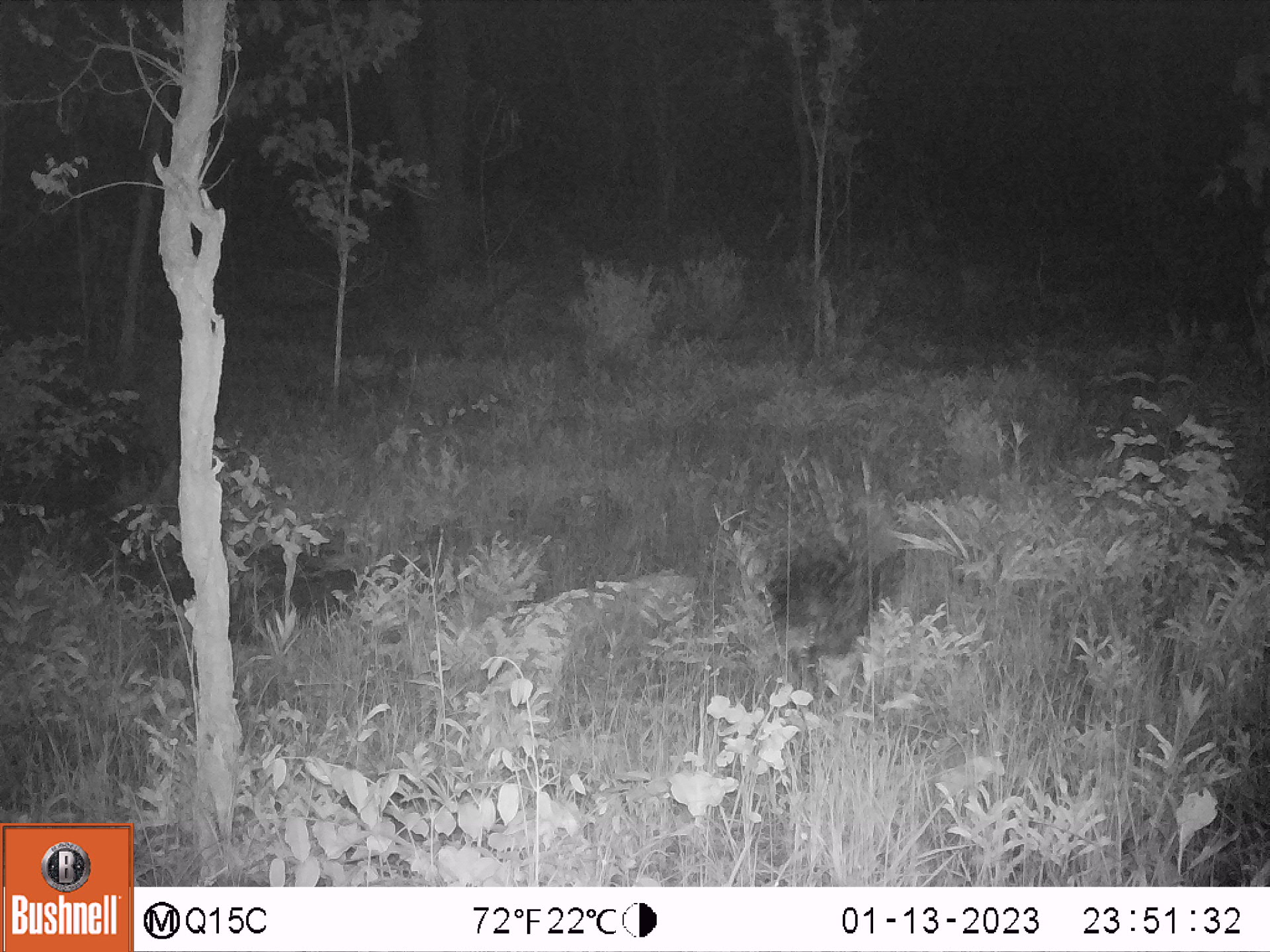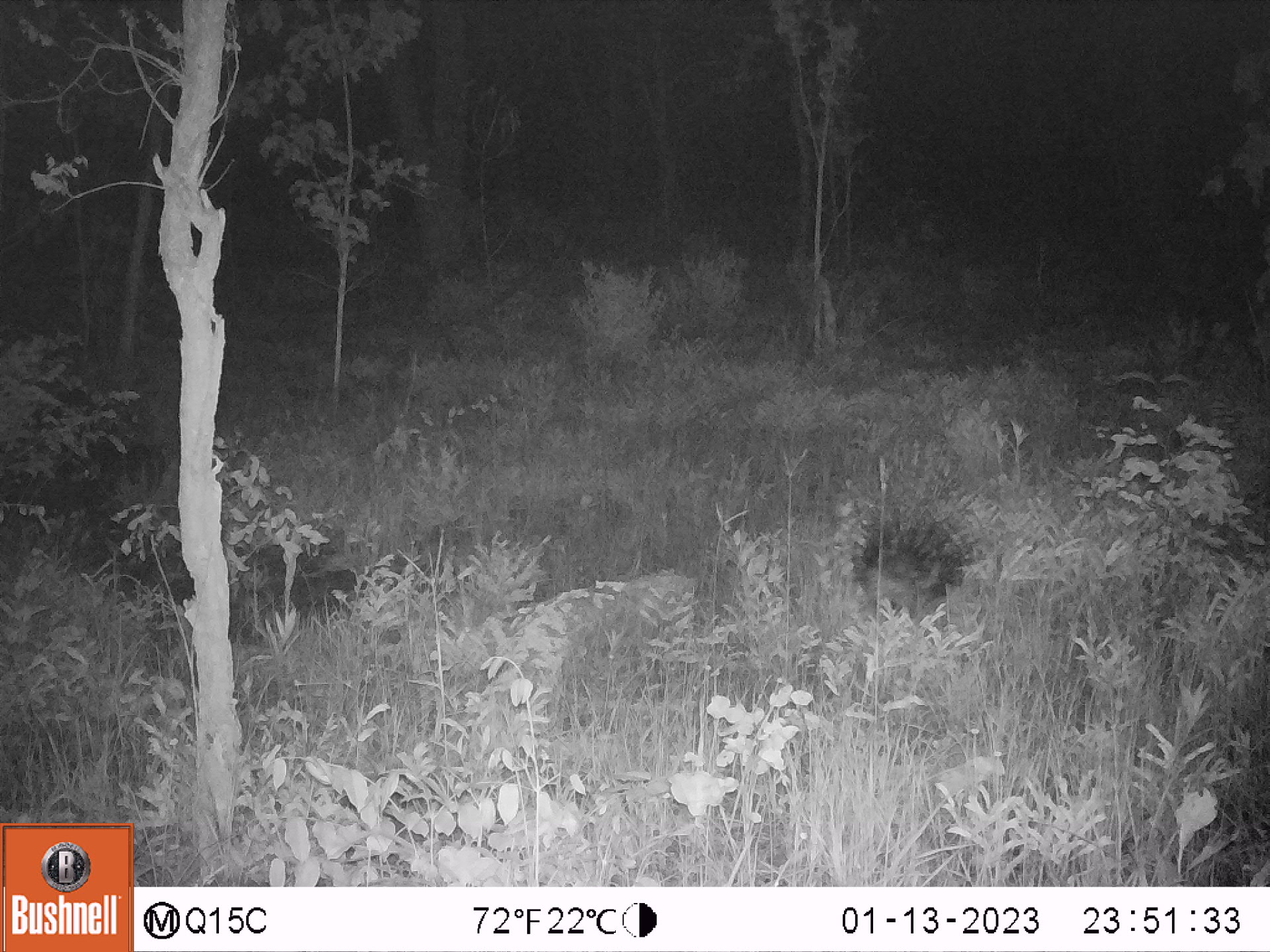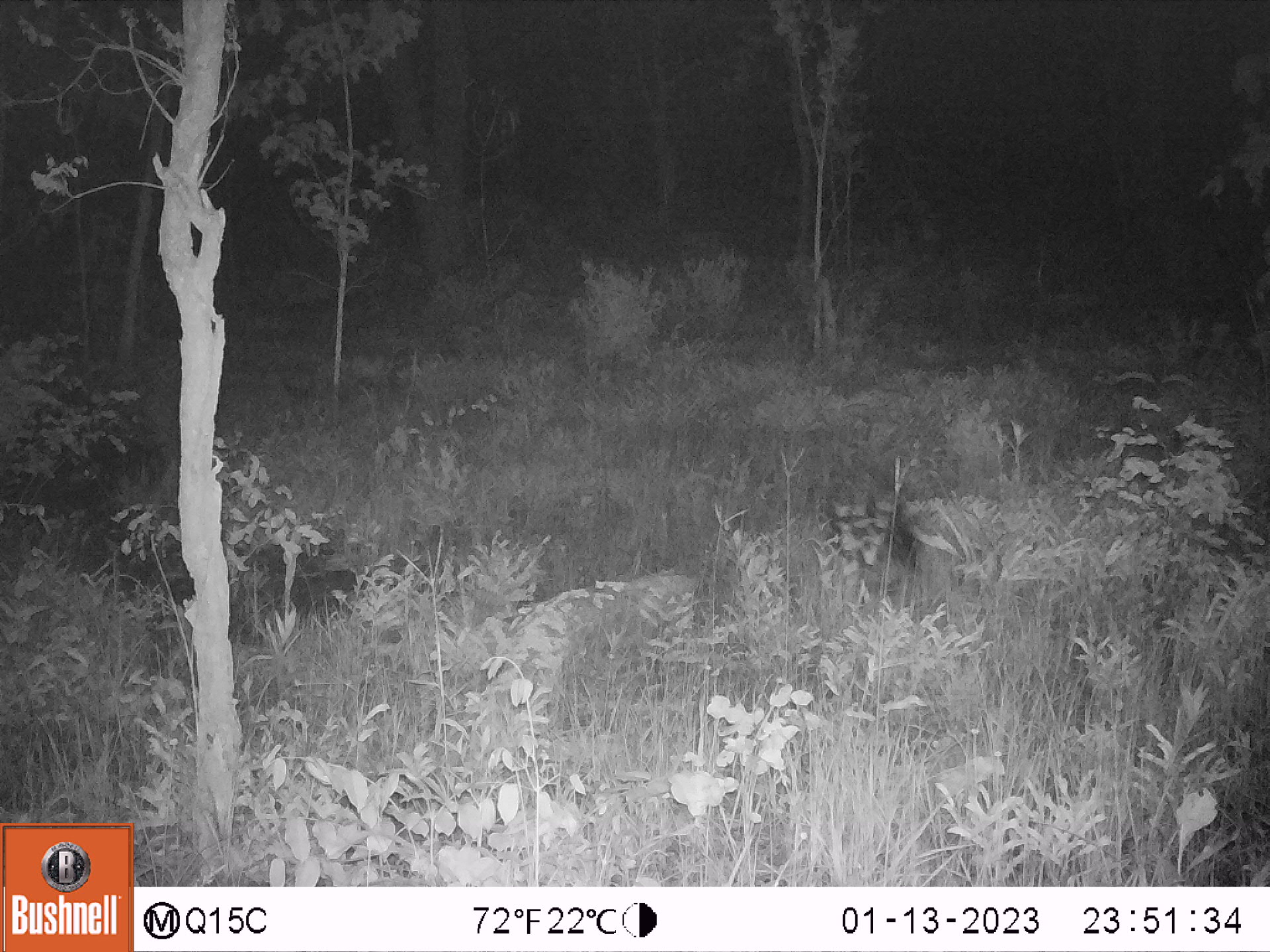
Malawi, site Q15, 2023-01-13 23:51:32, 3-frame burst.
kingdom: Animalia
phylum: Chordata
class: Mammalia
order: Rodentia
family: Hystricidae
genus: Hystrix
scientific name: Hystrix africaeaustralis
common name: cape porcupine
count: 1